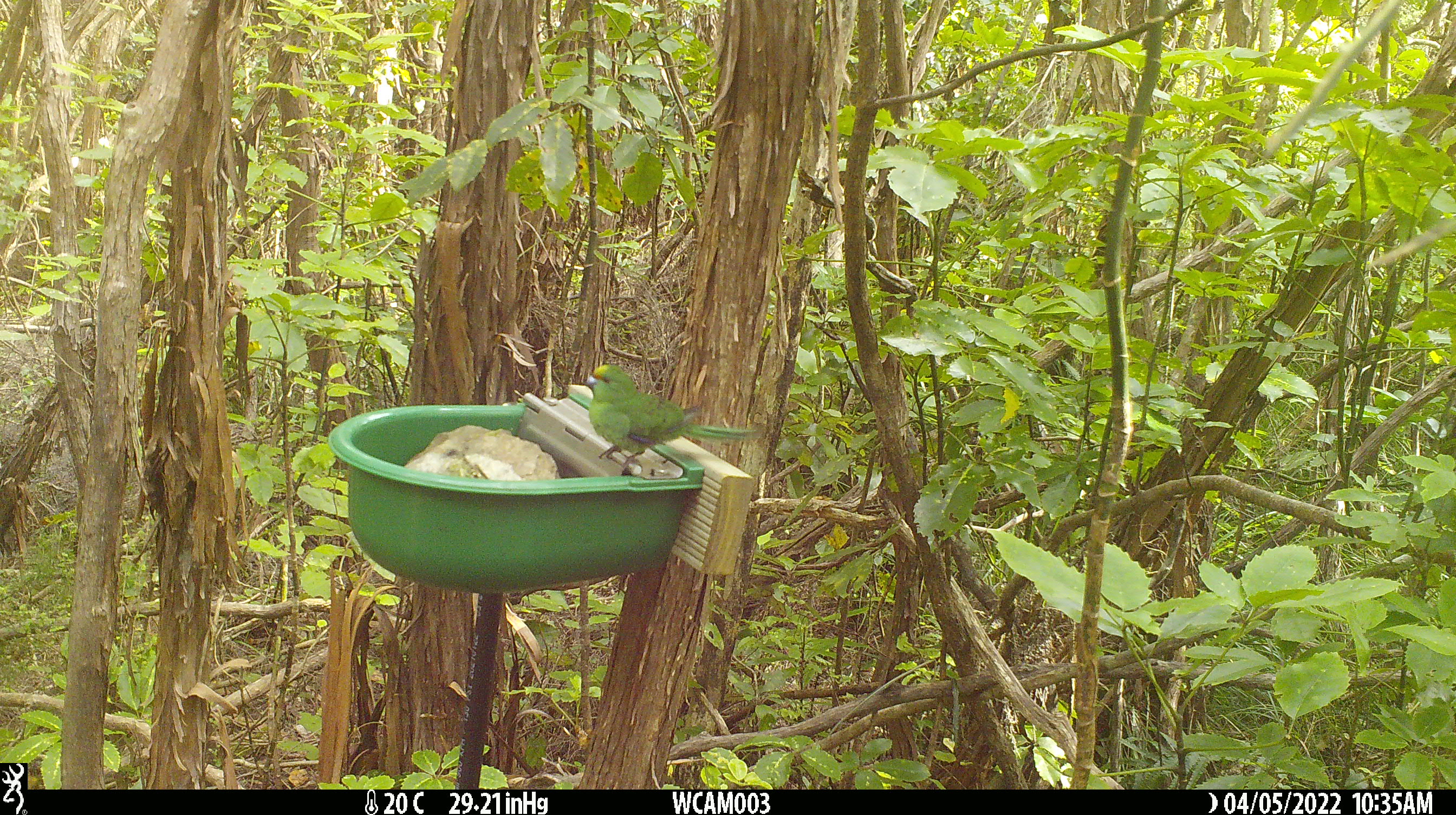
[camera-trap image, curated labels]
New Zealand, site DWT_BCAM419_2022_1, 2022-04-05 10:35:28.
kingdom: Animalia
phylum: Chordata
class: Aves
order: Psittaciformes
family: Psittaculidae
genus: Cyanoramphus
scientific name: Cyanoramphus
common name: parakeet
Parakeet (Cyanoramphus).